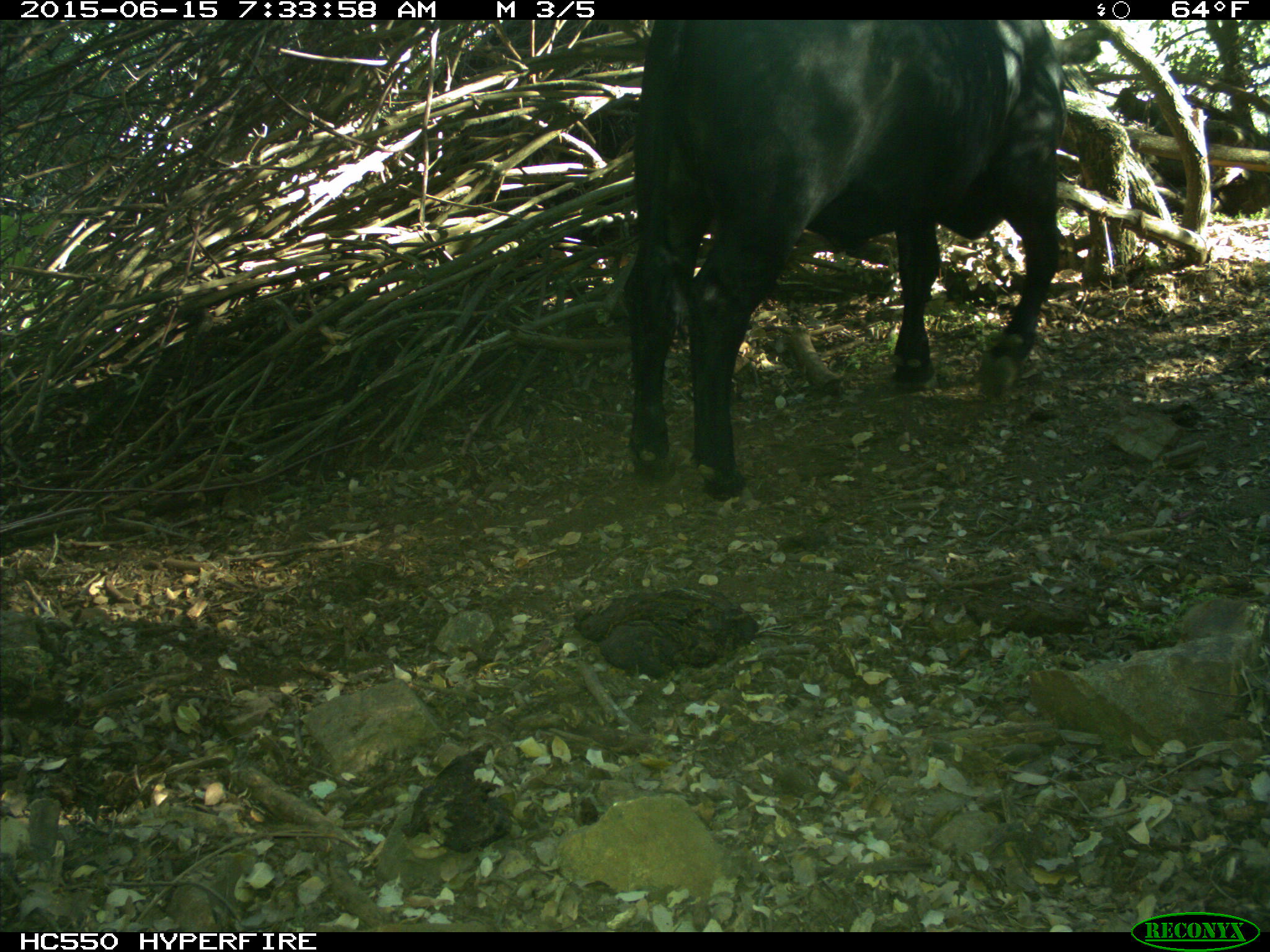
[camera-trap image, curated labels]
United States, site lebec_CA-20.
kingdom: Animalia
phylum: Chordata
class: Mammalia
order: Artiodactyla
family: Bovidae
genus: Bos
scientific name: Bos taurus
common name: domestic cow